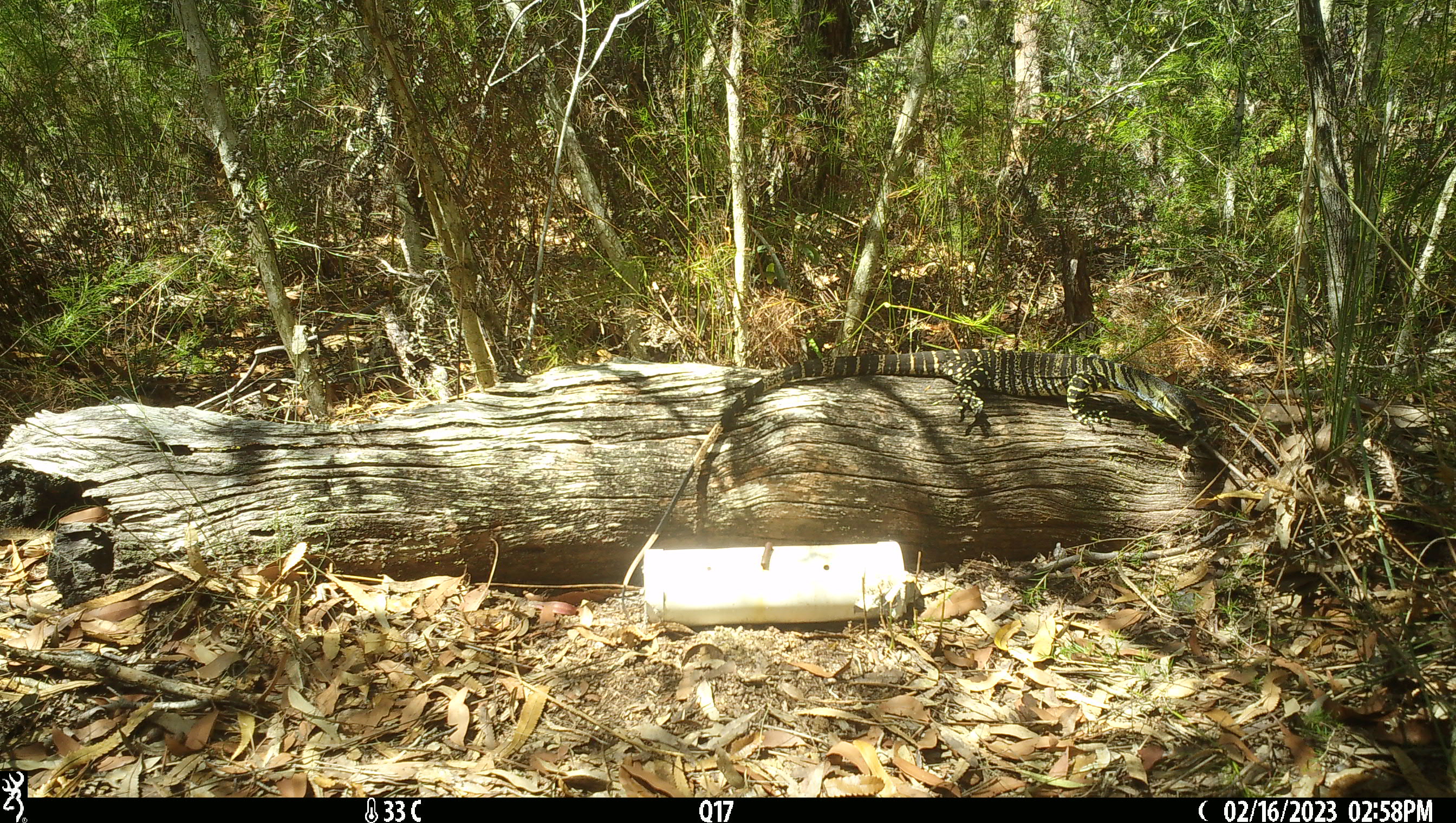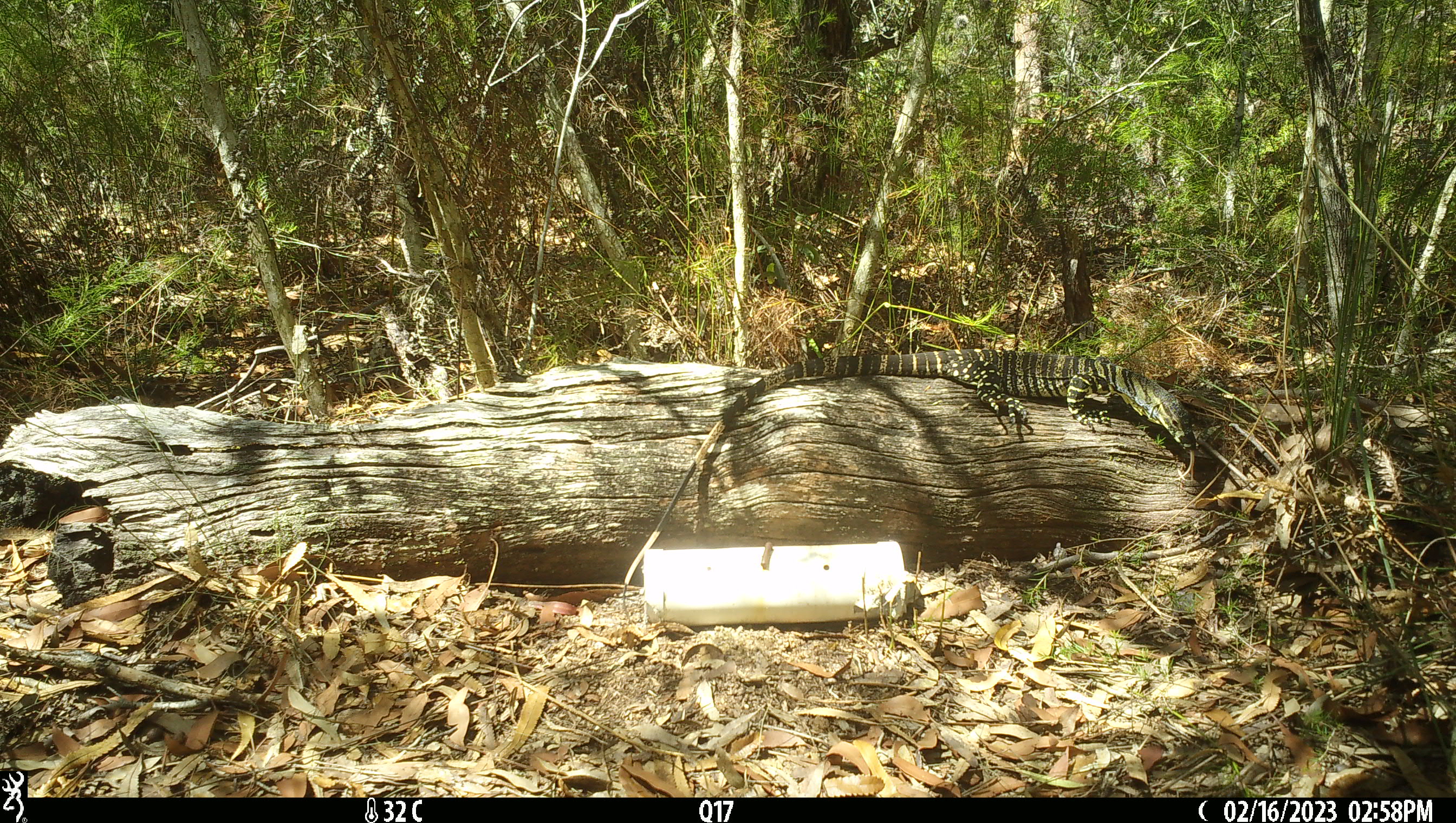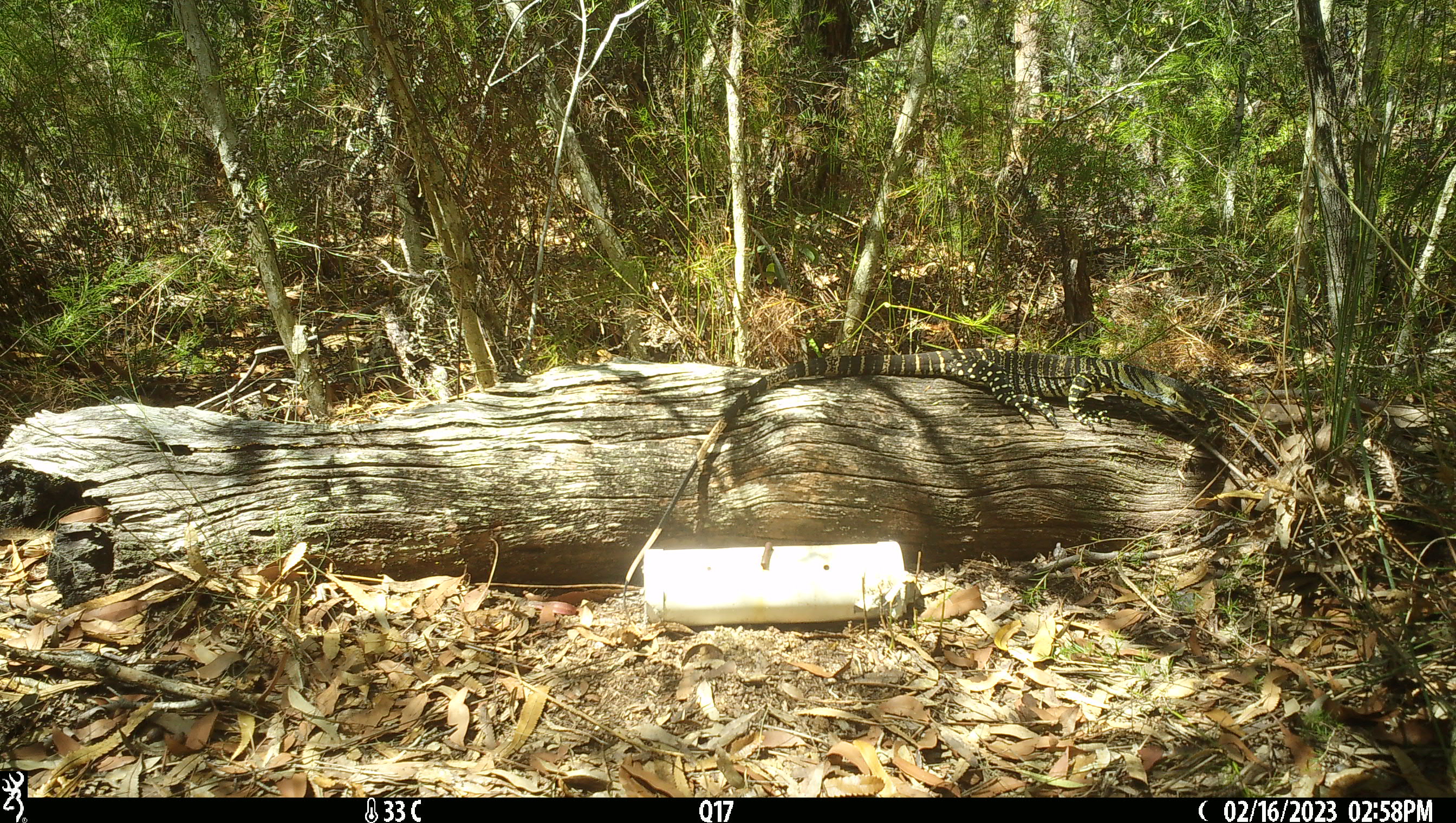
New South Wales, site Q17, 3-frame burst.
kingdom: Animalia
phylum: Chordata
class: Reptilia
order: Squamata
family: Varanidae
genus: Varanus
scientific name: Varanus varius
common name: lace monitor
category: goanna